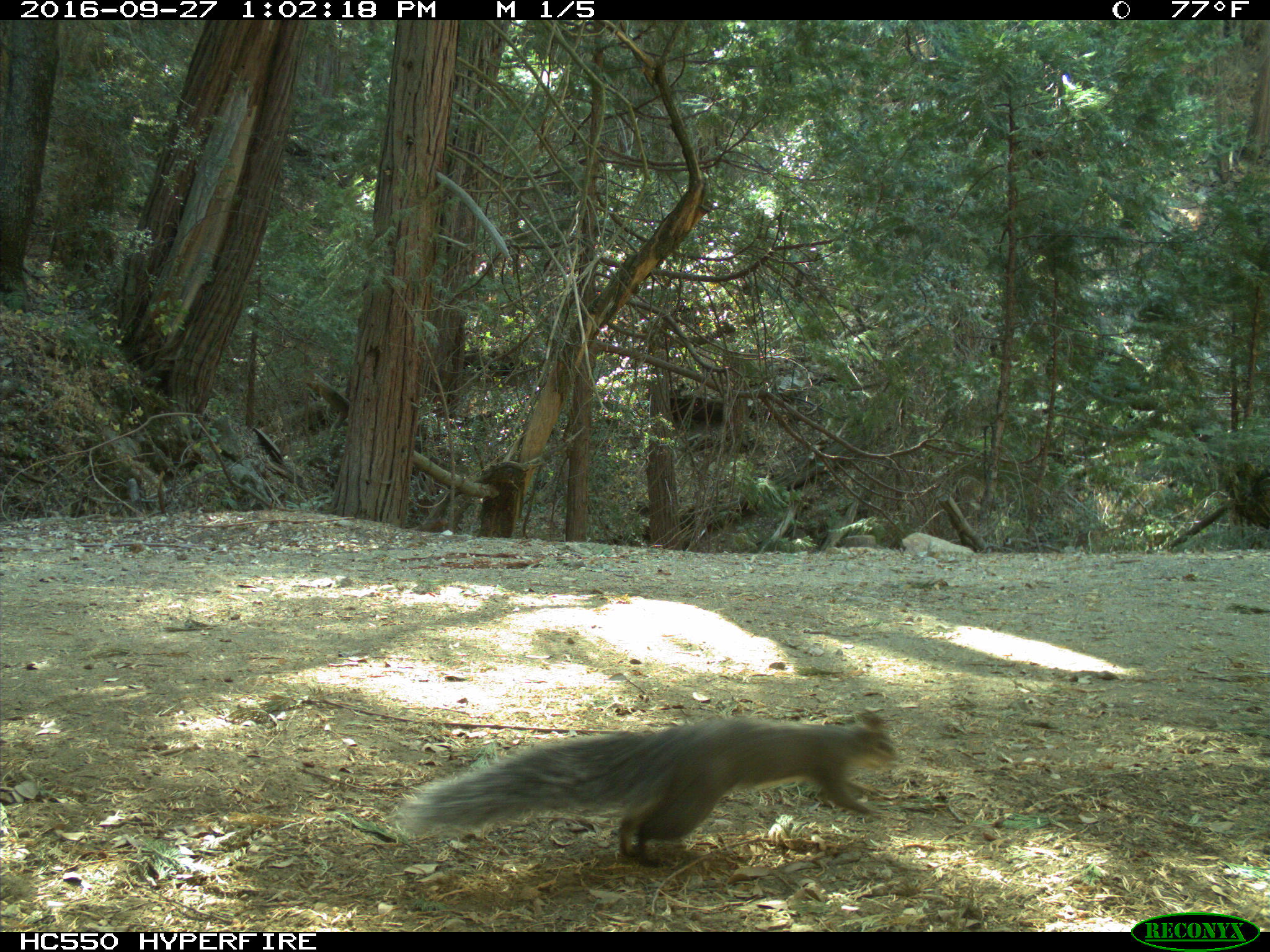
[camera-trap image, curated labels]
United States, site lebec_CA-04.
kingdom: Animalia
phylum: Chordata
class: Mammalia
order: Rodentia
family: Sciuridae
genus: Sciurus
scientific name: Sciurus carolinensis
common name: eastern gray squirrel